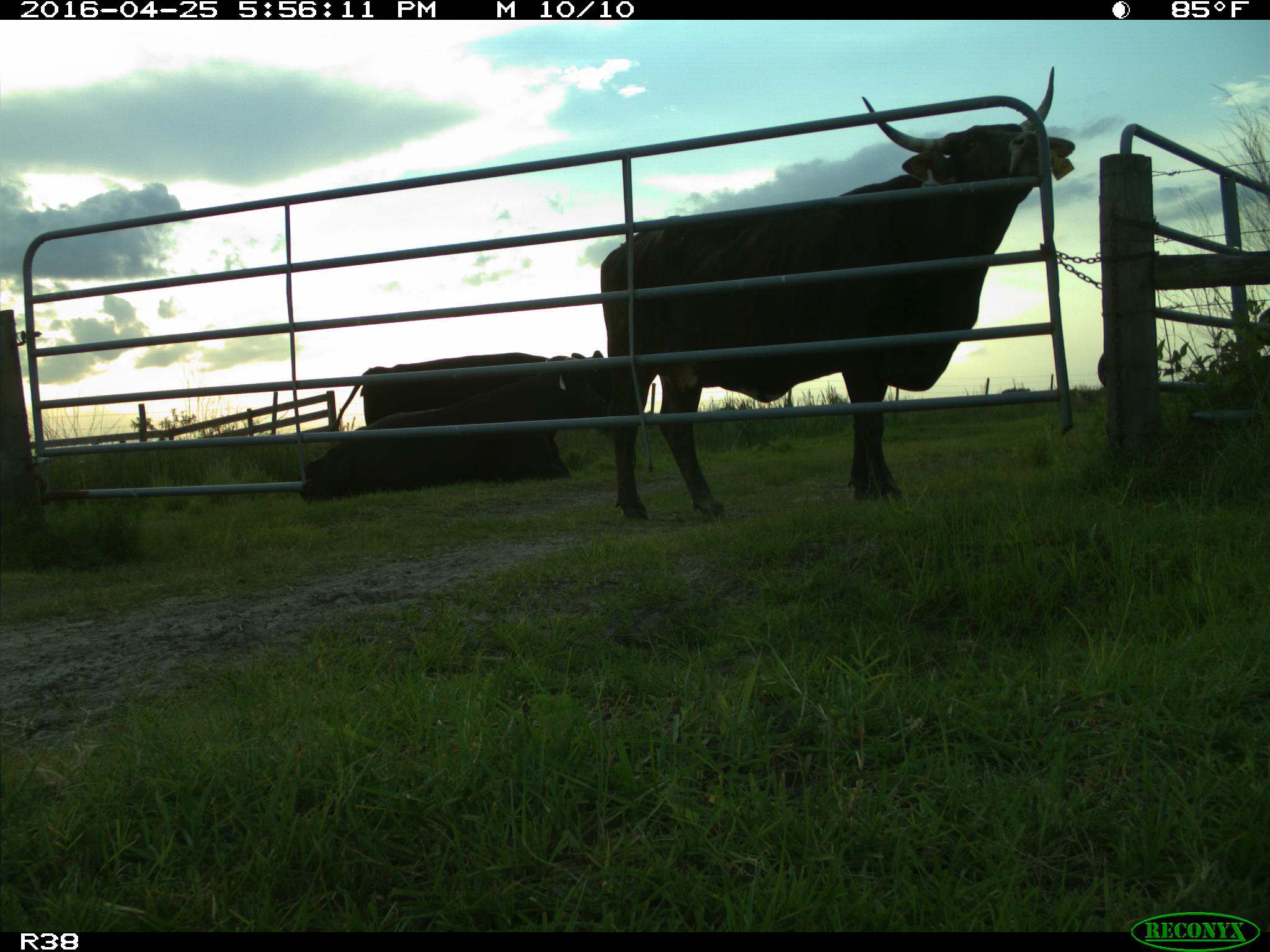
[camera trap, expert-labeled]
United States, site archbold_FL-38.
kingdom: Animalia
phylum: Chordata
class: Mammalia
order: Artiodactyla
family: Bovidae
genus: Bos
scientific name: Bos taurus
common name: domestic cow